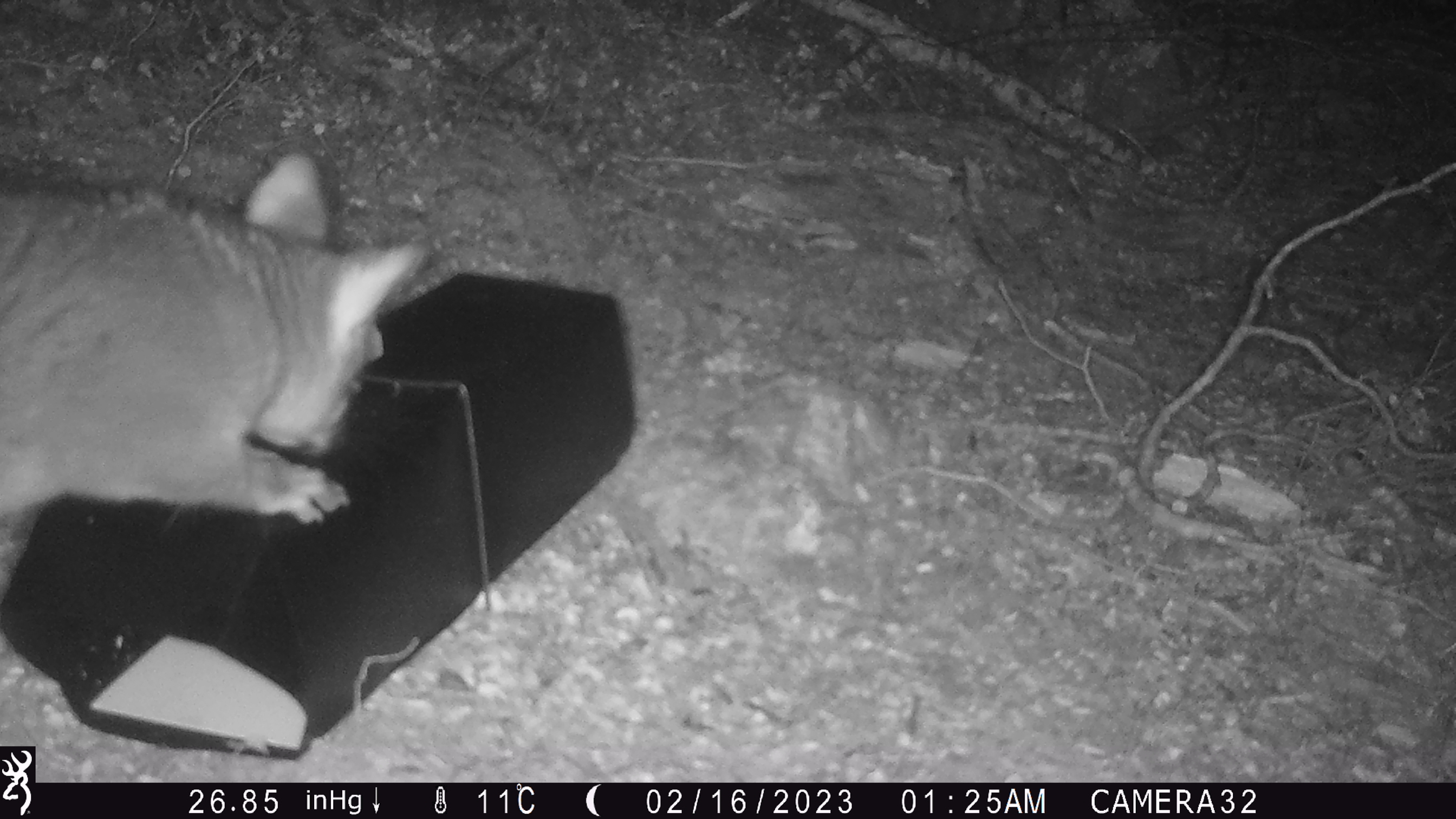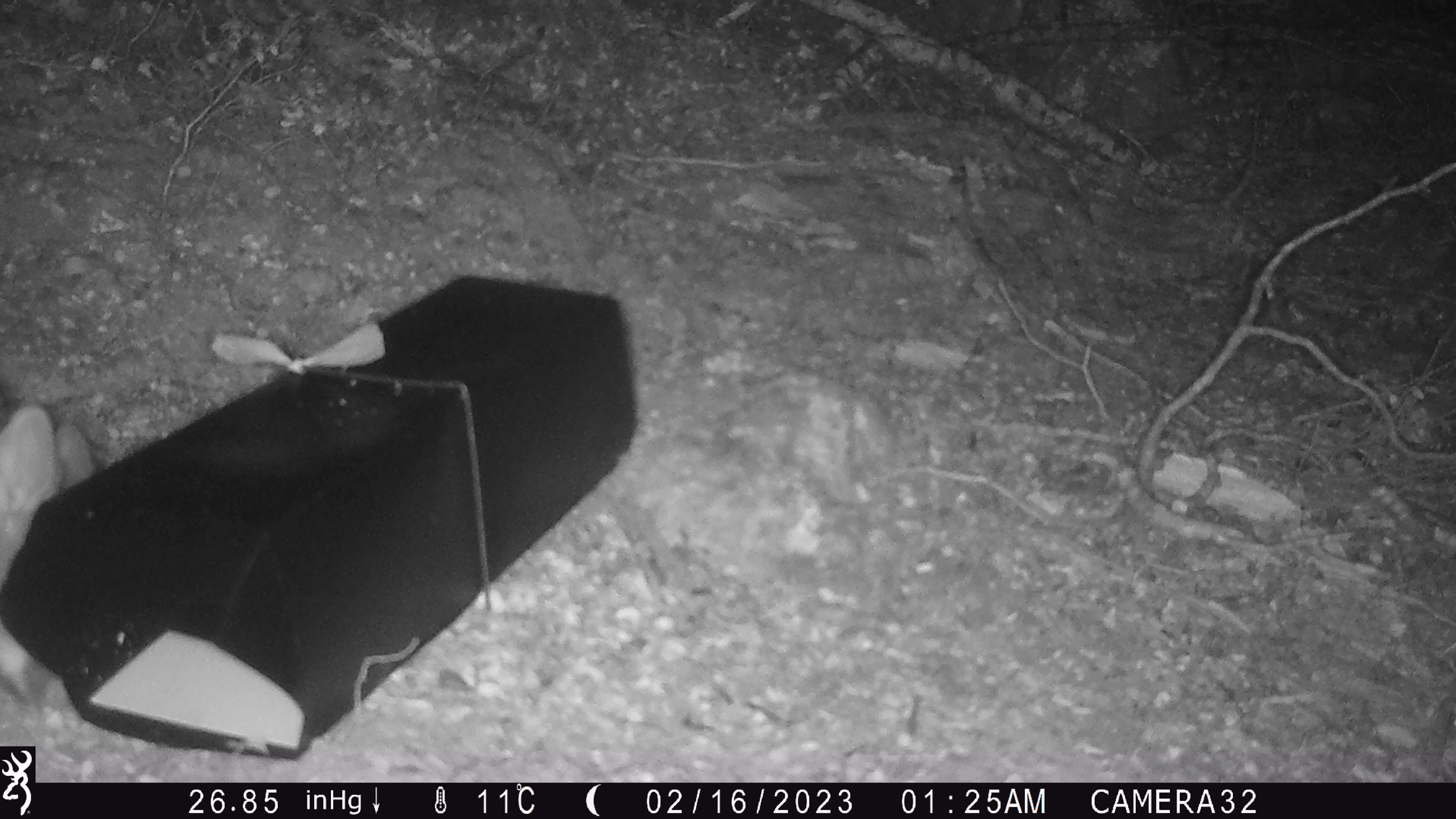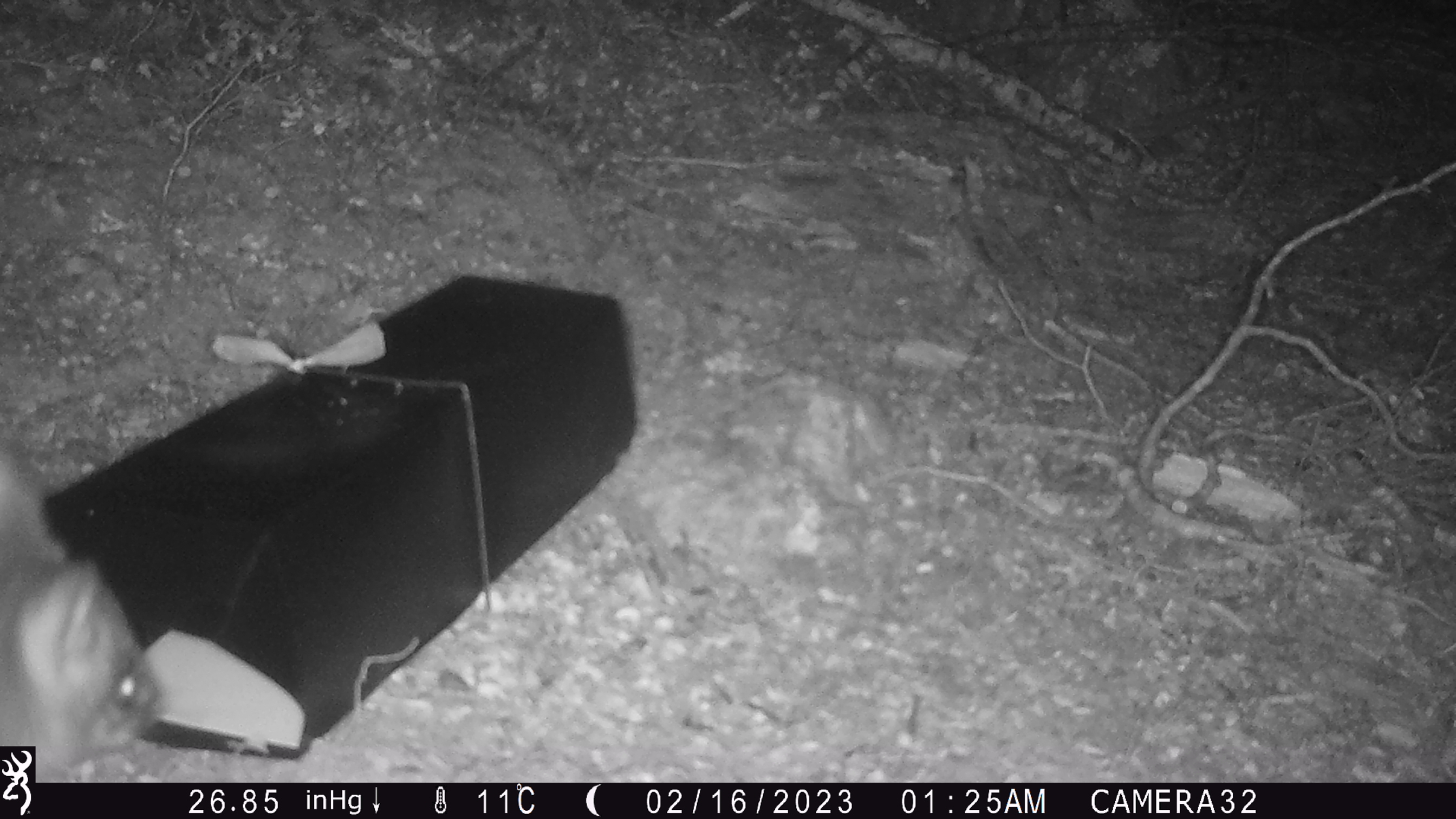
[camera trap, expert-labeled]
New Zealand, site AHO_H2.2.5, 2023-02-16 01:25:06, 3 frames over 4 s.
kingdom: Animalia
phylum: Chordata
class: Mammalia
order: Carnivora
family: Mustelidae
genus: Mustela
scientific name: Mustela erminea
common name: stoat